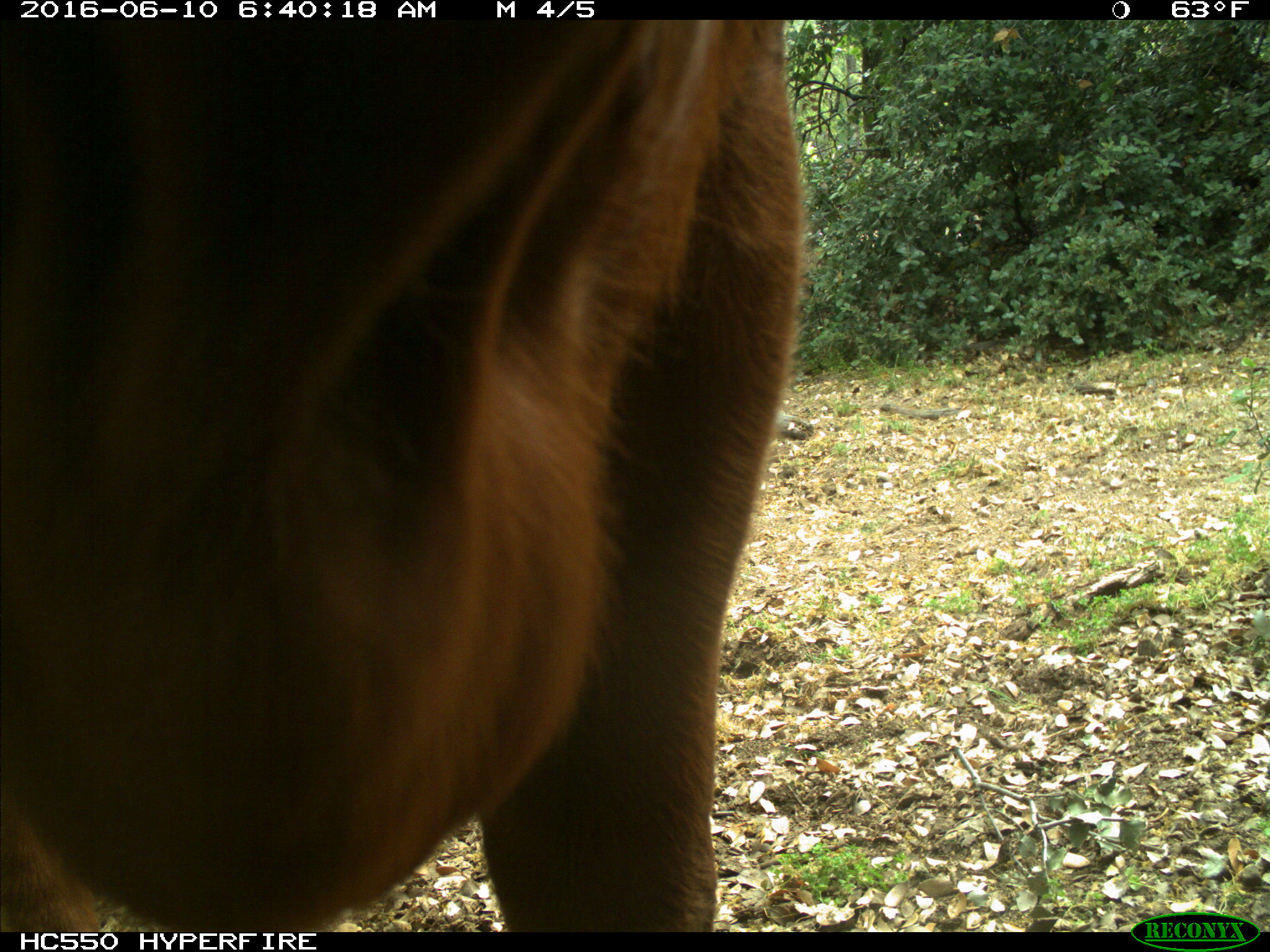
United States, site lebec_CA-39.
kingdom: Animalia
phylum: Chordata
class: Mammalia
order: Artiodactyla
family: Bovidae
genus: Bos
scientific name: Bos taurus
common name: domestic cow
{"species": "Bos taurus (domestic cow)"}